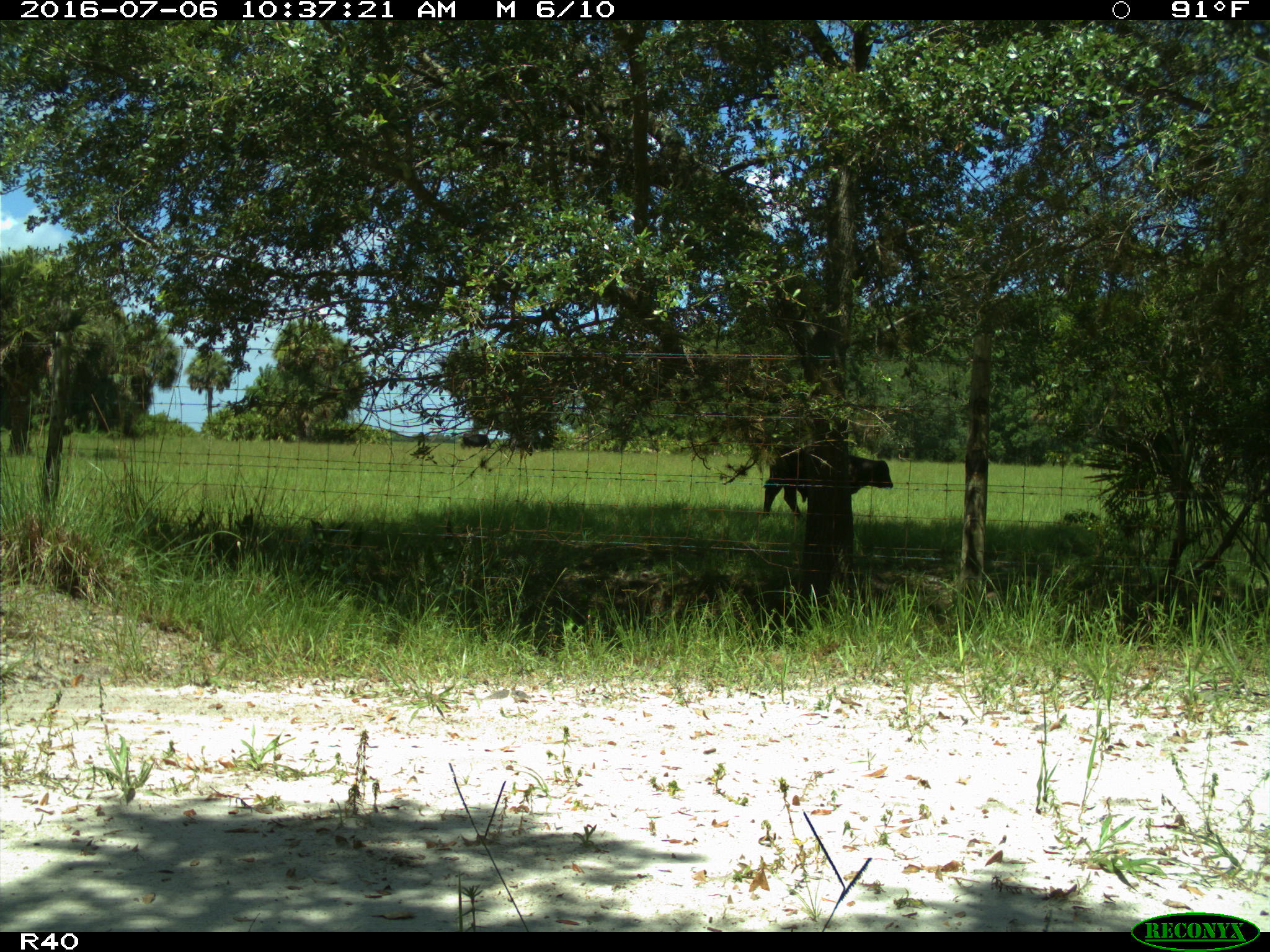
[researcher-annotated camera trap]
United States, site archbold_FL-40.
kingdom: Animalia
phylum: Chordata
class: Mammalia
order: Artiodactyla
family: Bovidae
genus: Bos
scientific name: Bos taurus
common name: domestic cow